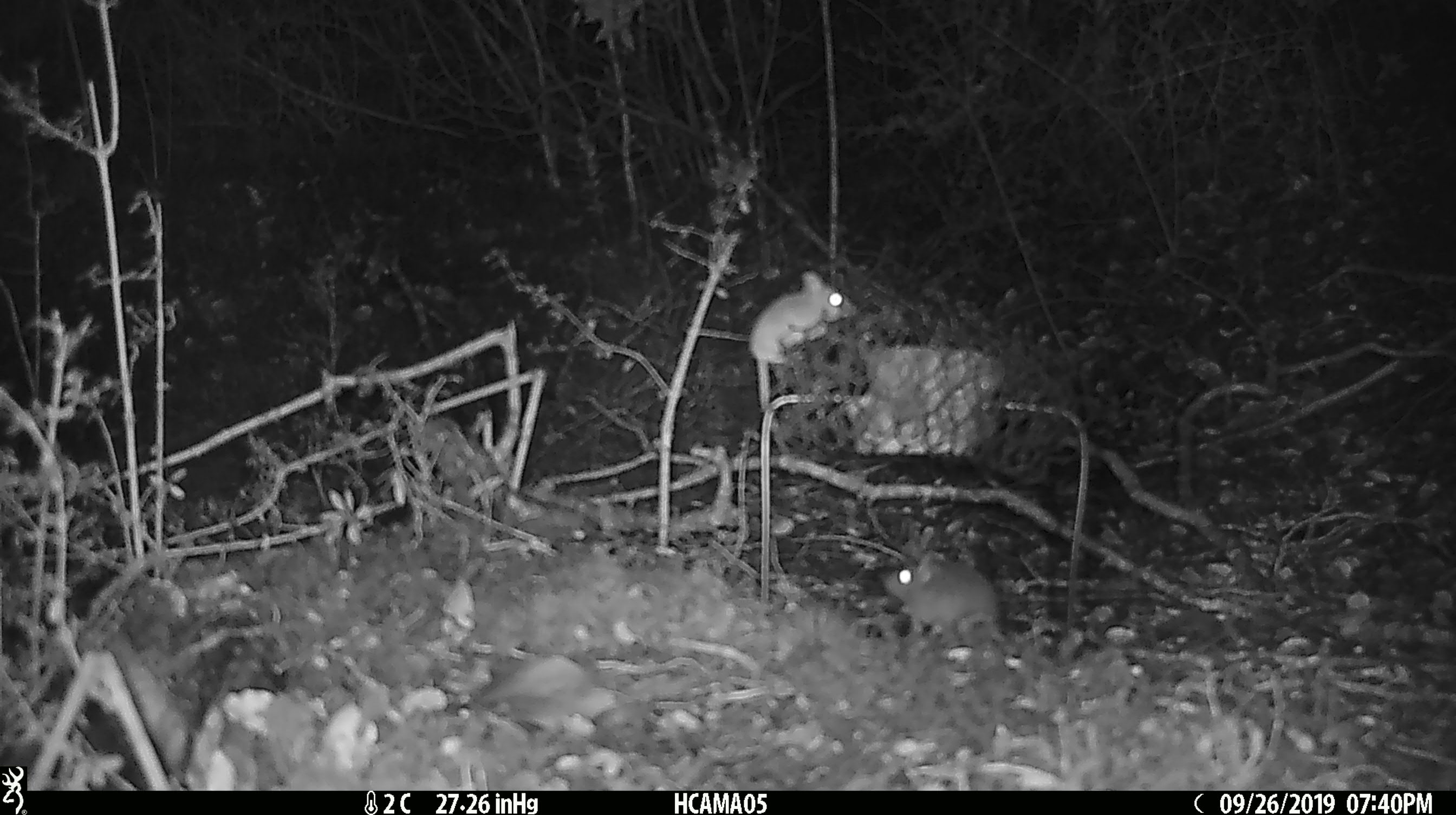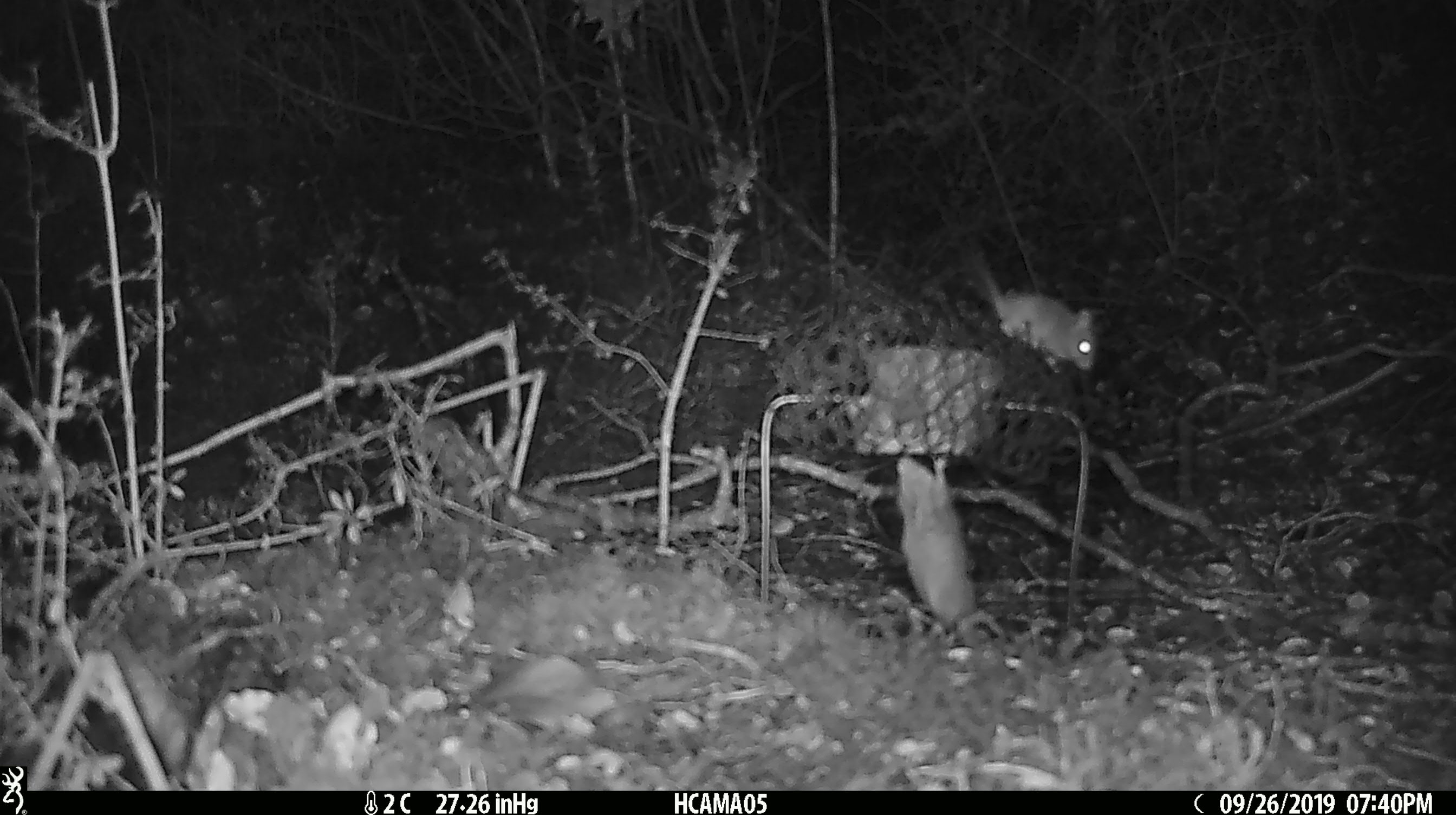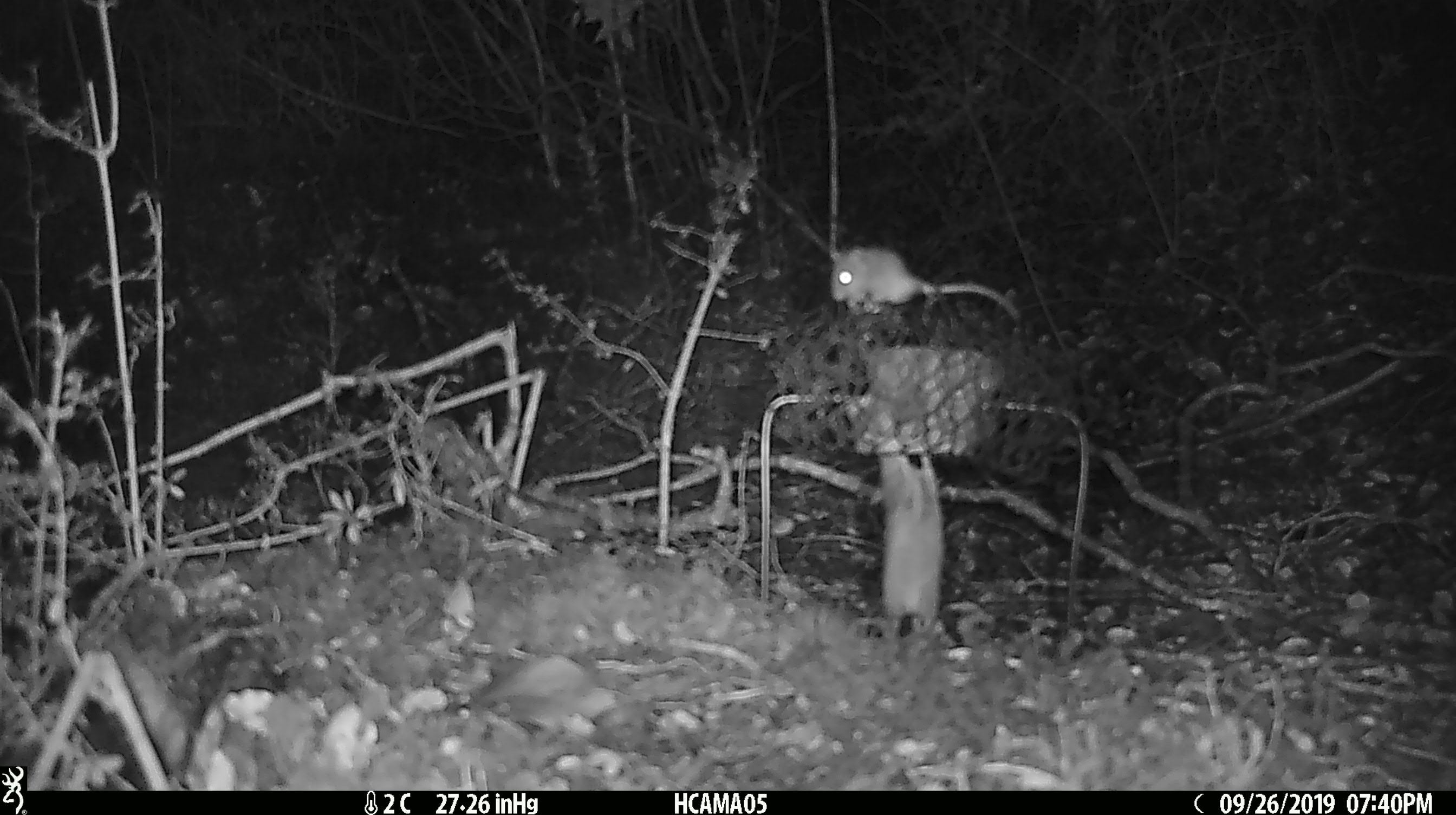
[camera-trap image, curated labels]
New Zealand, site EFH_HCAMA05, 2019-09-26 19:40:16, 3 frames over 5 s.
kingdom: Animalia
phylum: Chordata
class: Mammalia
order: Rodentia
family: Muridae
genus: Mus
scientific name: Mus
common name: mouse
Mouse (Mus).